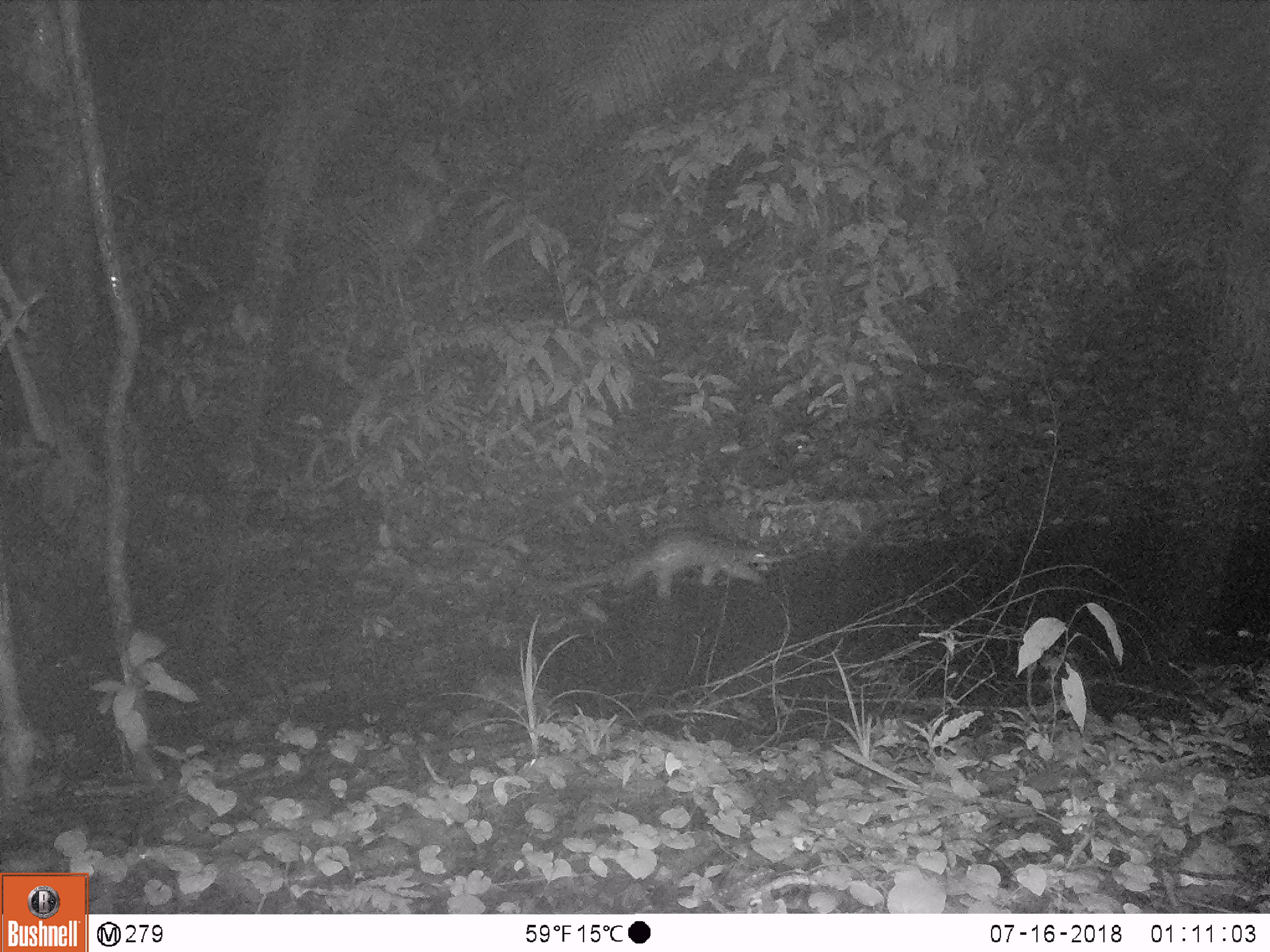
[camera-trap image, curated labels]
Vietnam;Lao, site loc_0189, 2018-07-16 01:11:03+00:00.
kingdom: Animalia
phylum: Chordata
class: Mammalia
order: Pholidota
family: Manidae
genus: Manis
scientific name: Manis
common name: asian pangolins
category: pangolin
Pangolin (asian pangolins) (Manis). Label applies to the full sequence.